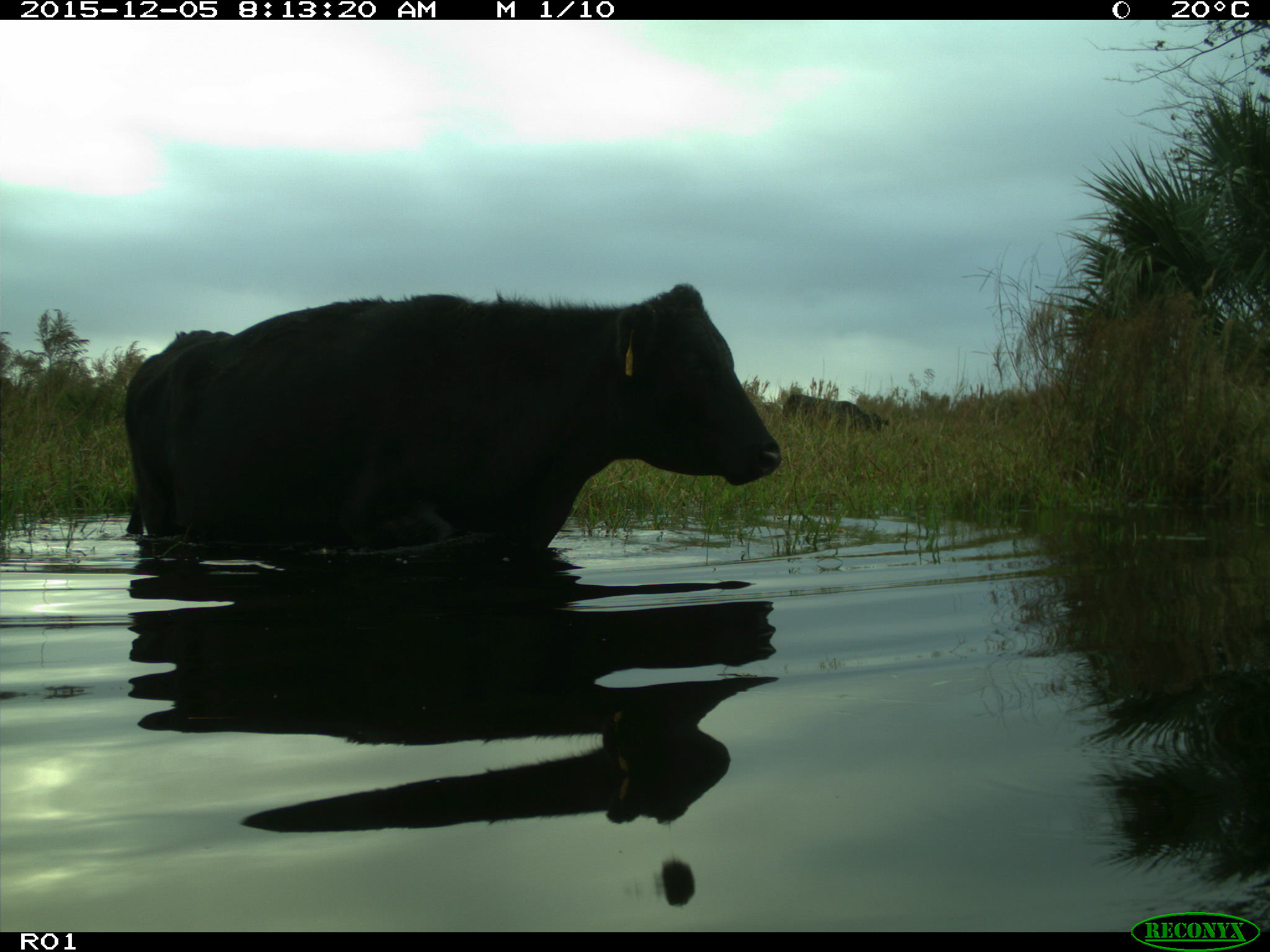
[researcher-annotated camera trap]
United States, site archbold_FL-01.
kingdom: Animalia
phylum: Chordata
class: Mammalia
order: Artiodactyla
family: Bovidae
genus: Bos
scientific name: Bos taurus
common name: domestic cow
Bos taurus (domestic cow).